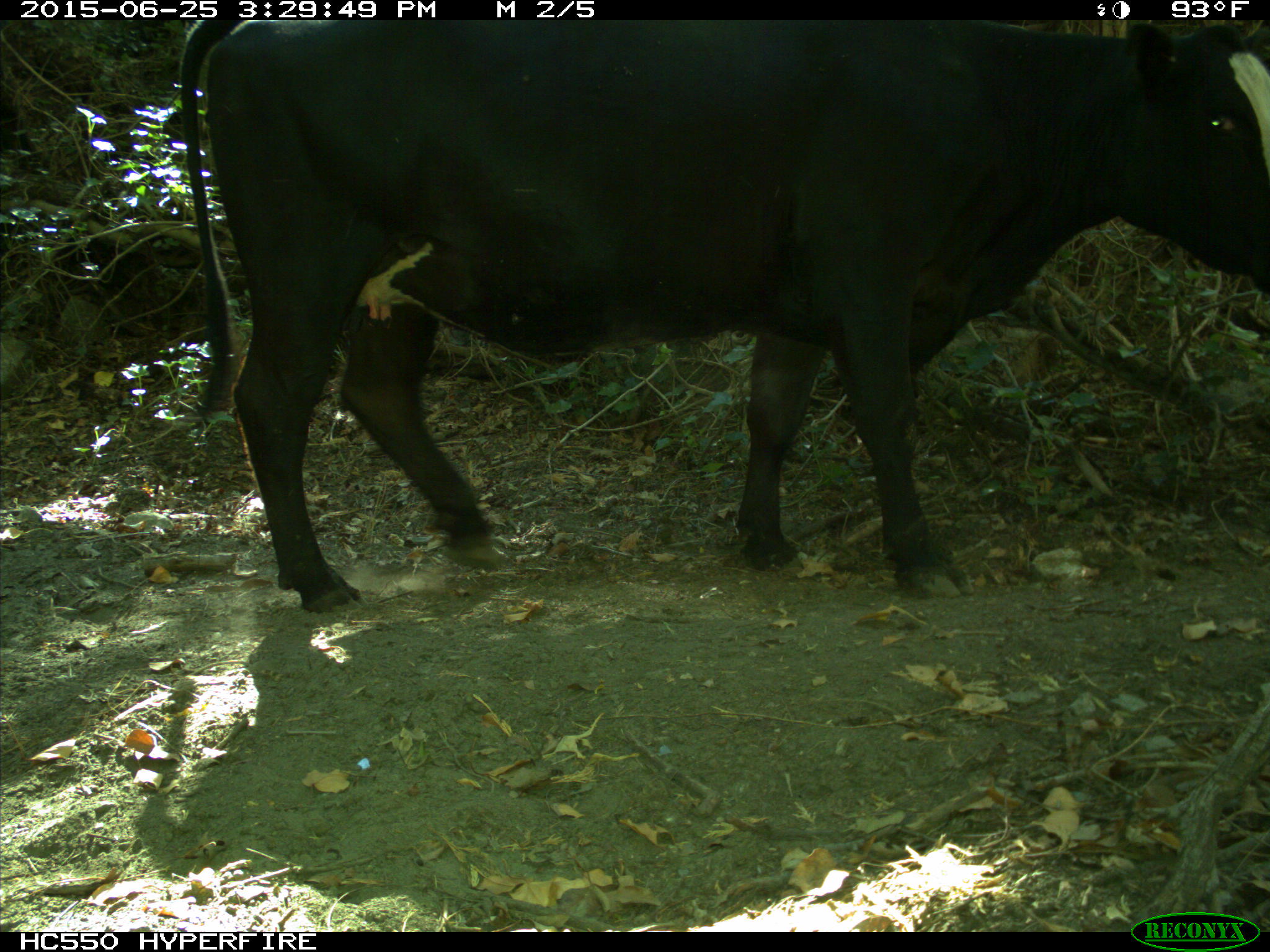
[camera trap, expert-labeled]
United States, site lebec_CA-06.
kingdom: Animalia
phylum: Chordata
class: Mammalia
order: Artiodactyla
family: Bovidae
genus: Bos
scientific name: Bos taurus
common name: domestic cow